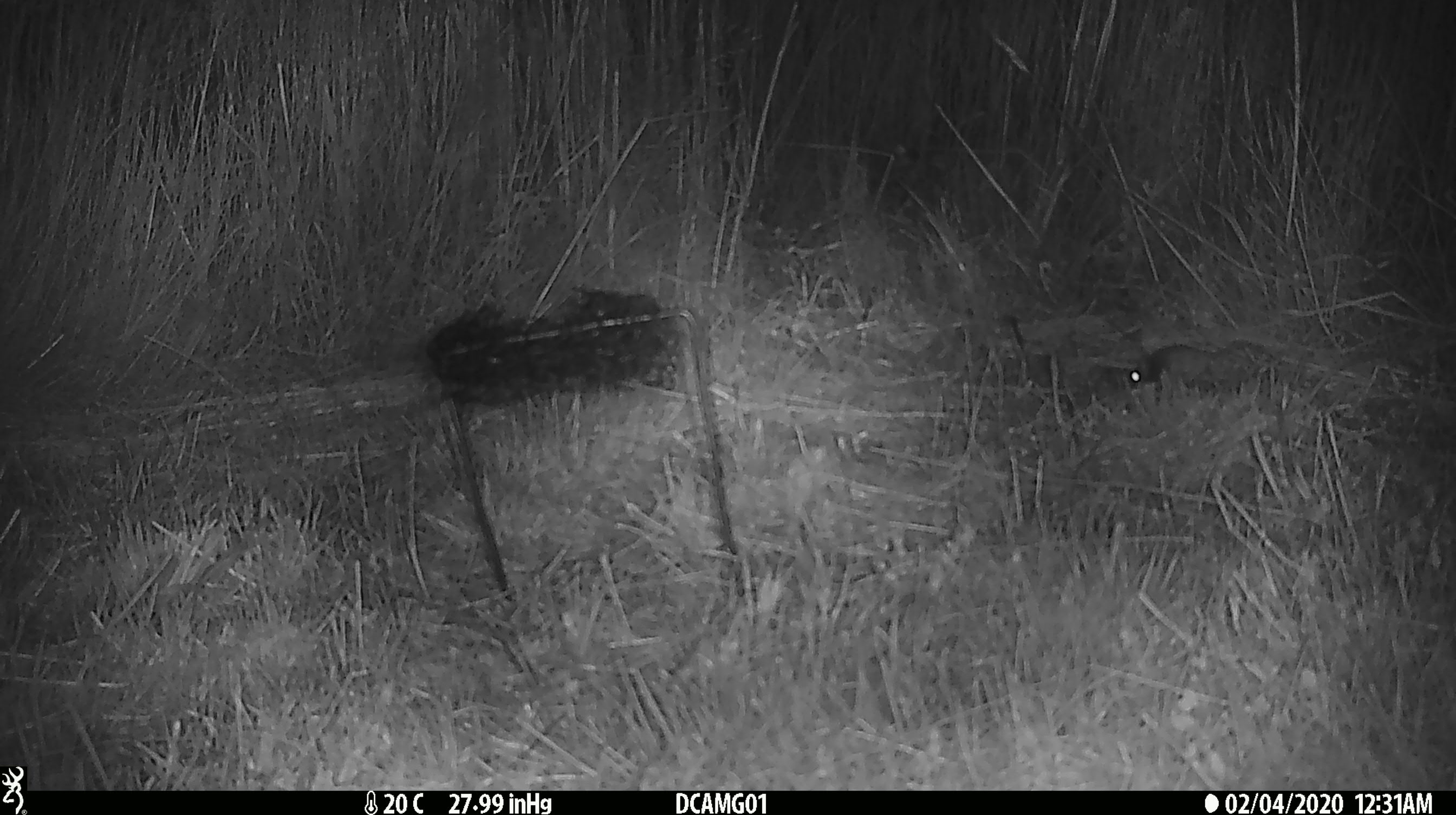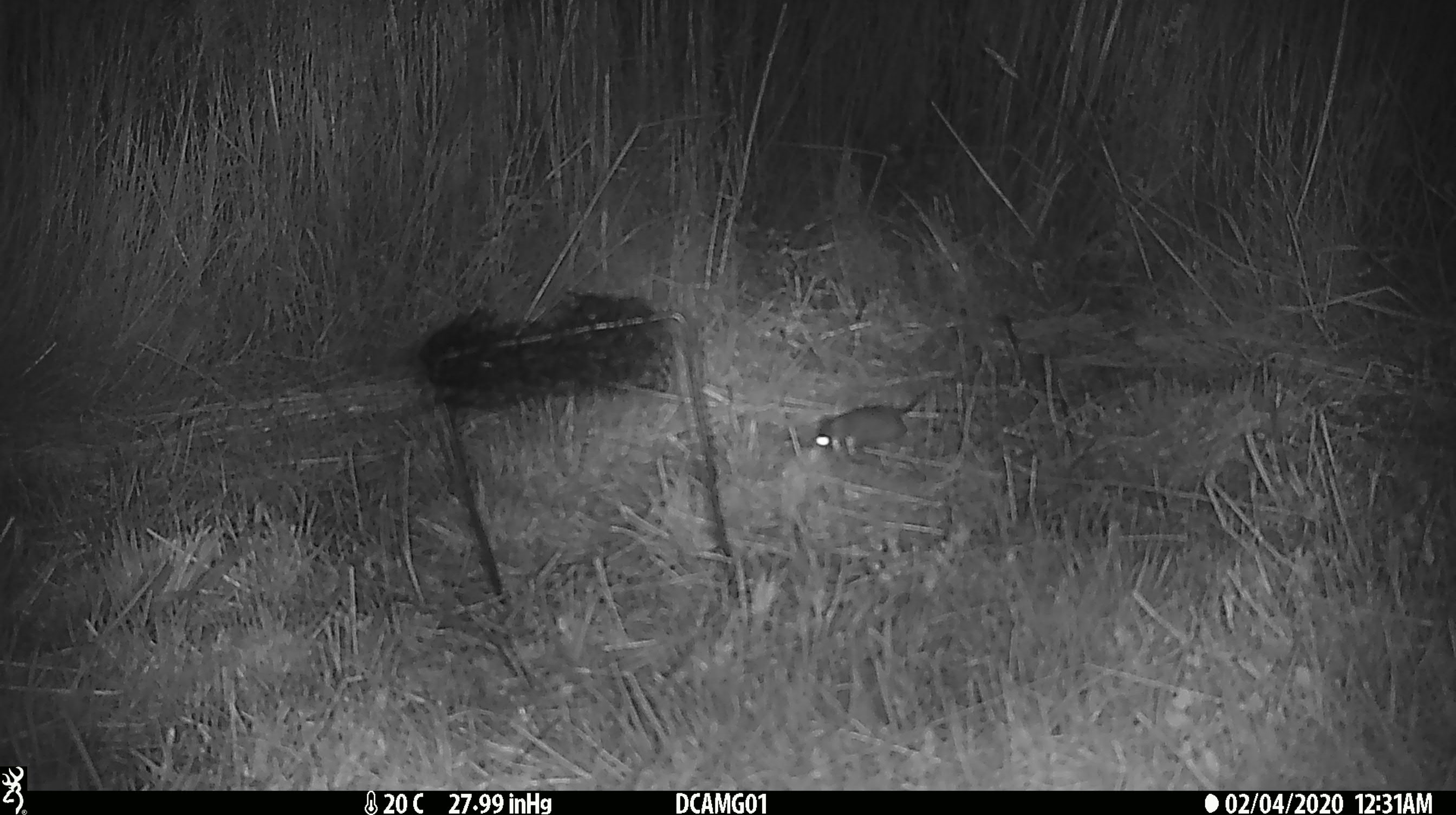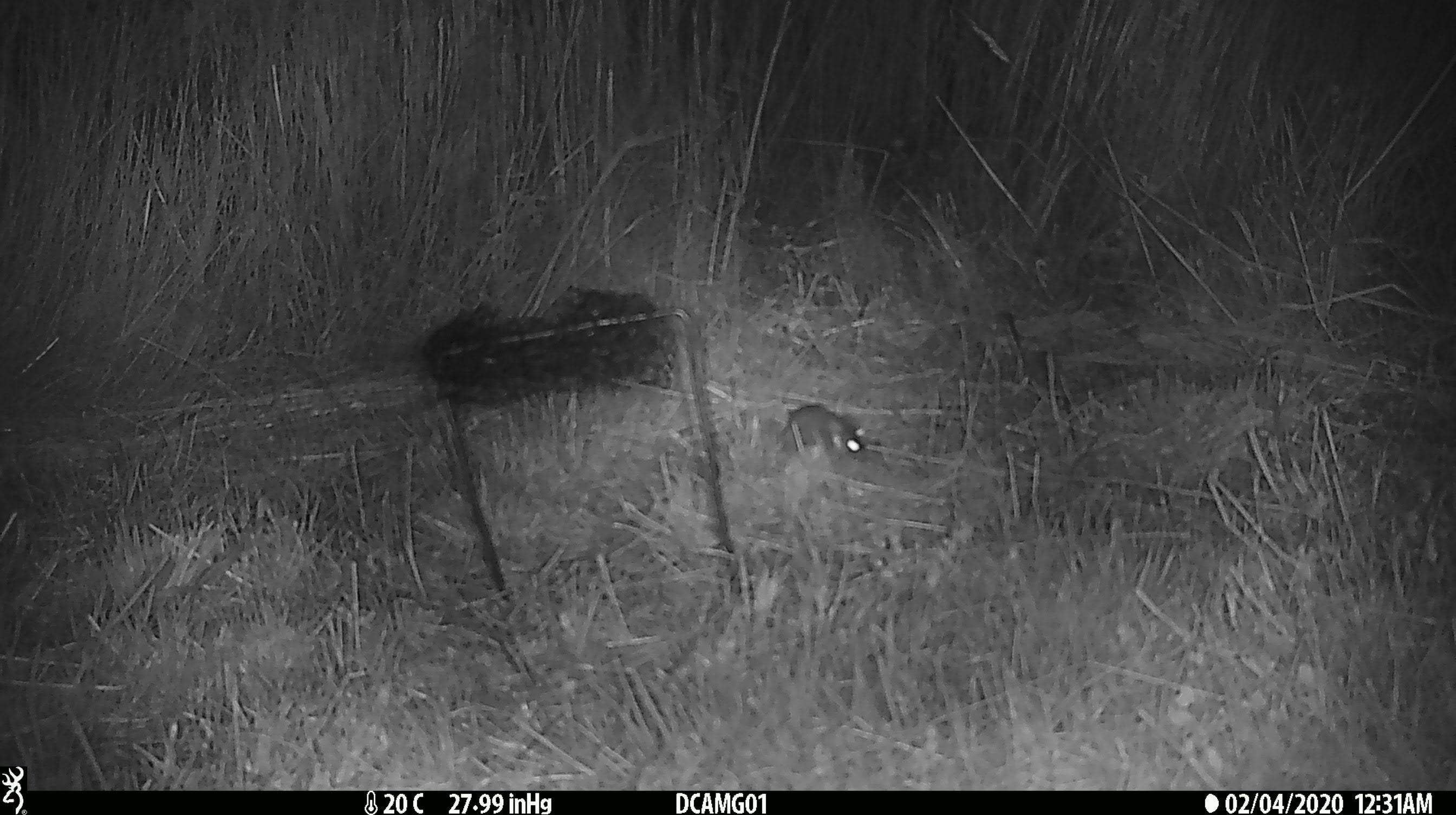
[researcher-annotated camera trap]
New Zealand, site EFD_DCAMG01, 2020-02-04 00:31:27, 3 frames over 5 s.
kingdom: Animalia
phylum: Chordata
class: Mammalia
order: Rodentia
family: Muridae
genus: Mus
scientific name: Mus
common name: mouse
Mouse (Mus).